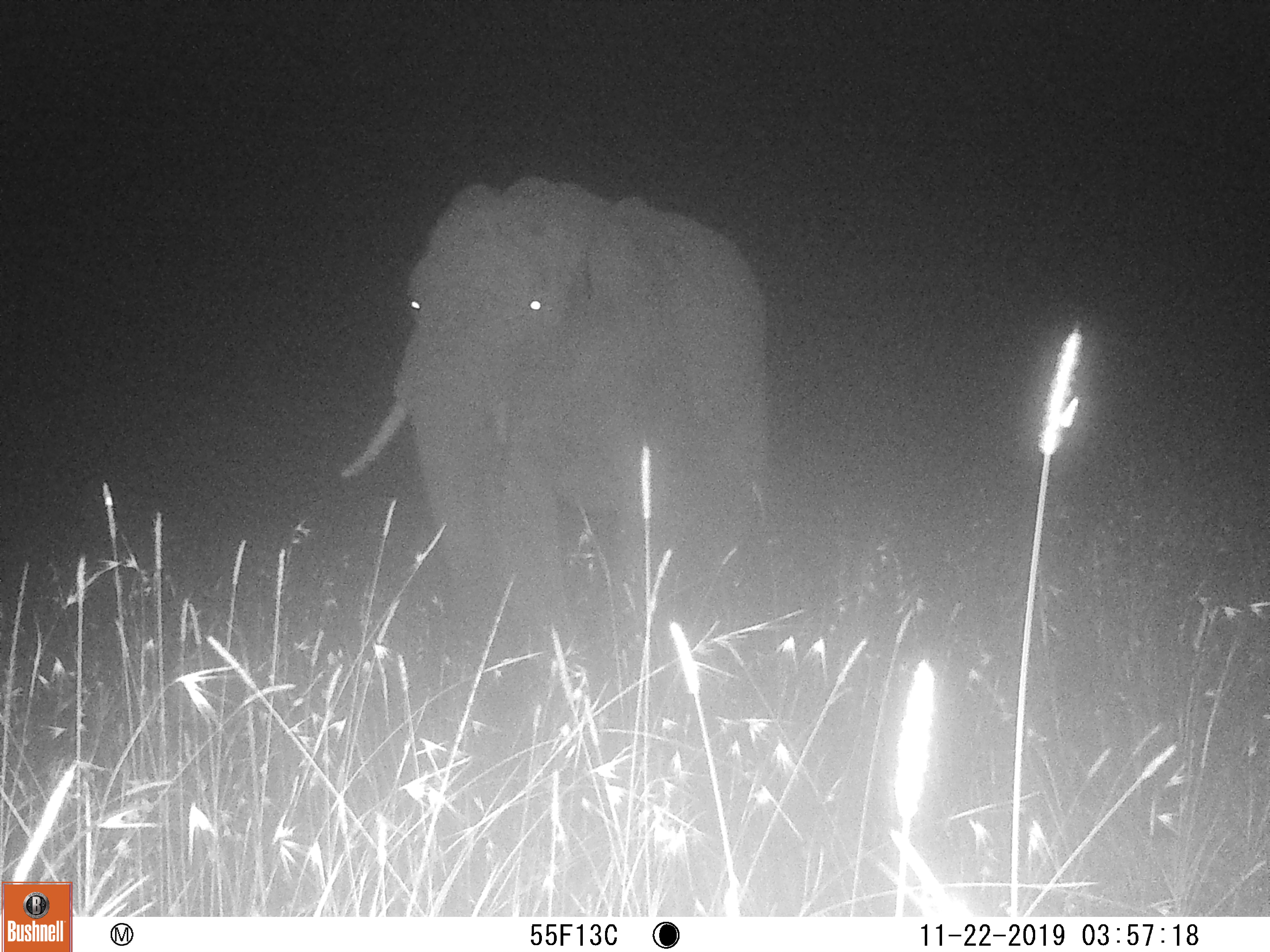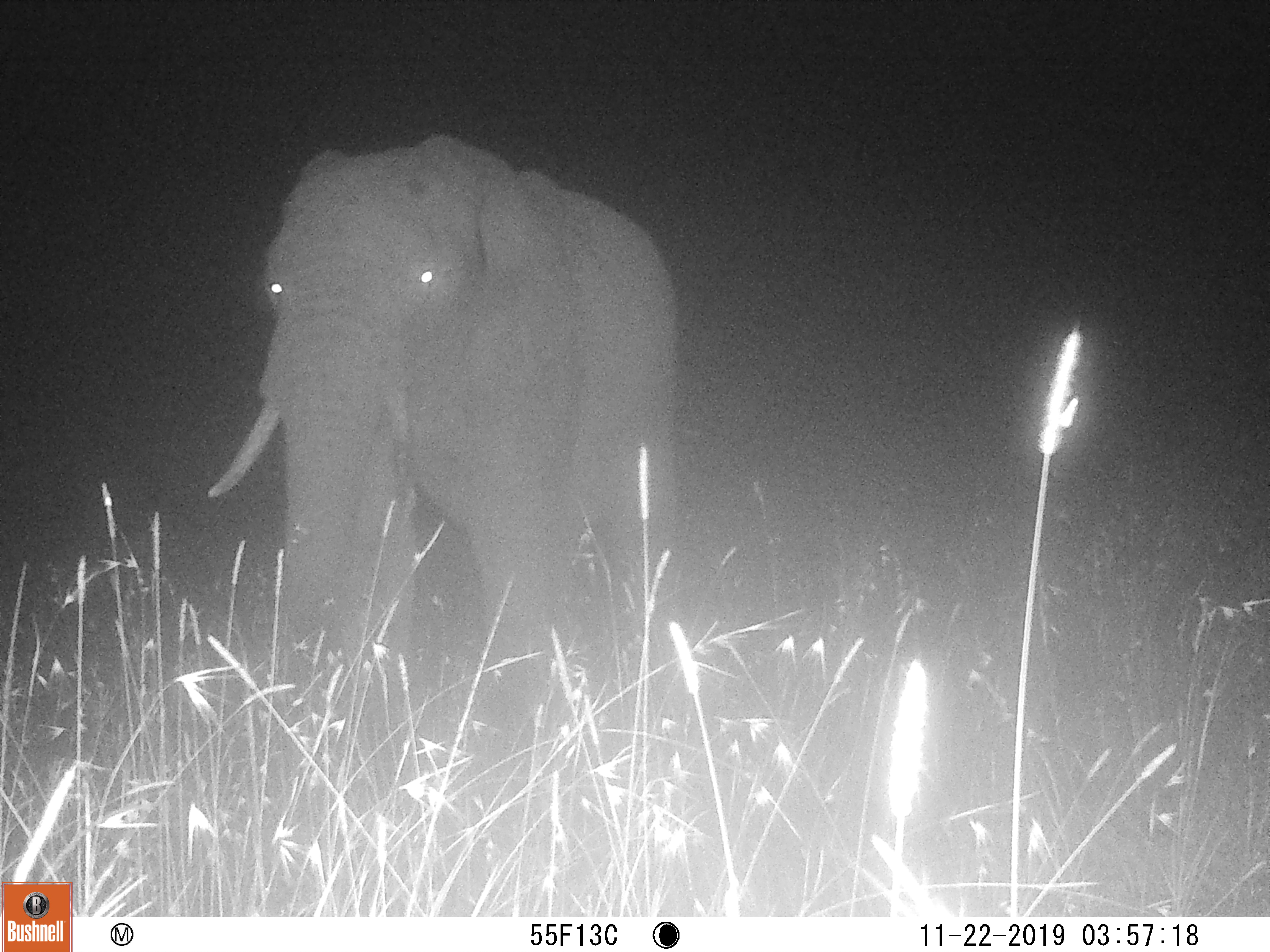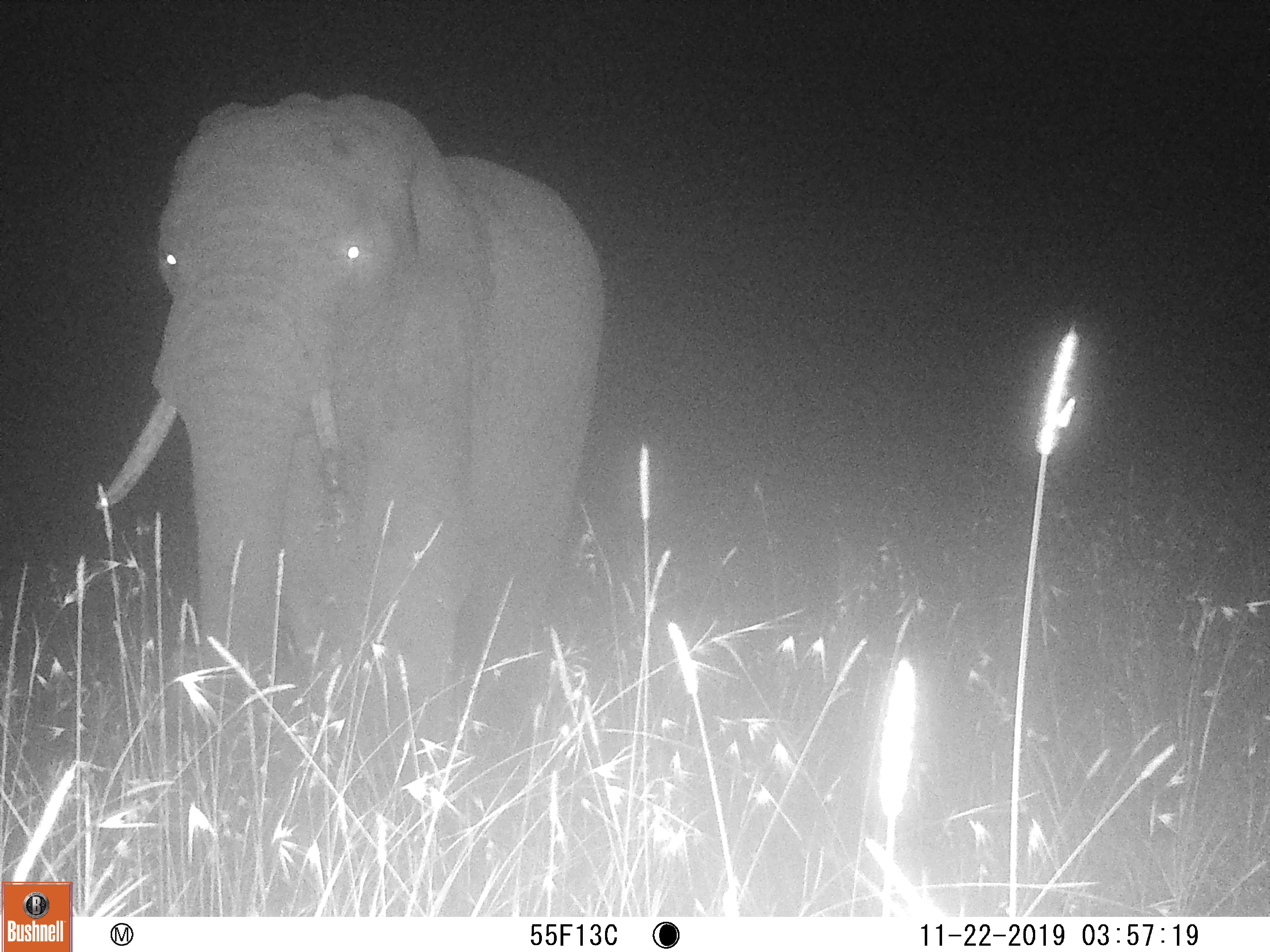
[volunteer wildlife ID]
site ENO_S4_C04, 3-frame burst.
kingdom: Animalia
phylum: Chordata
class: Mammalia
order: Proboscidea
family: Elephantidae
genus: Loxodonta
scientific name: Loxodonta africana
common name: african bush elephant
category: elephant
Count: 1.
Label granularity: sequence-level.